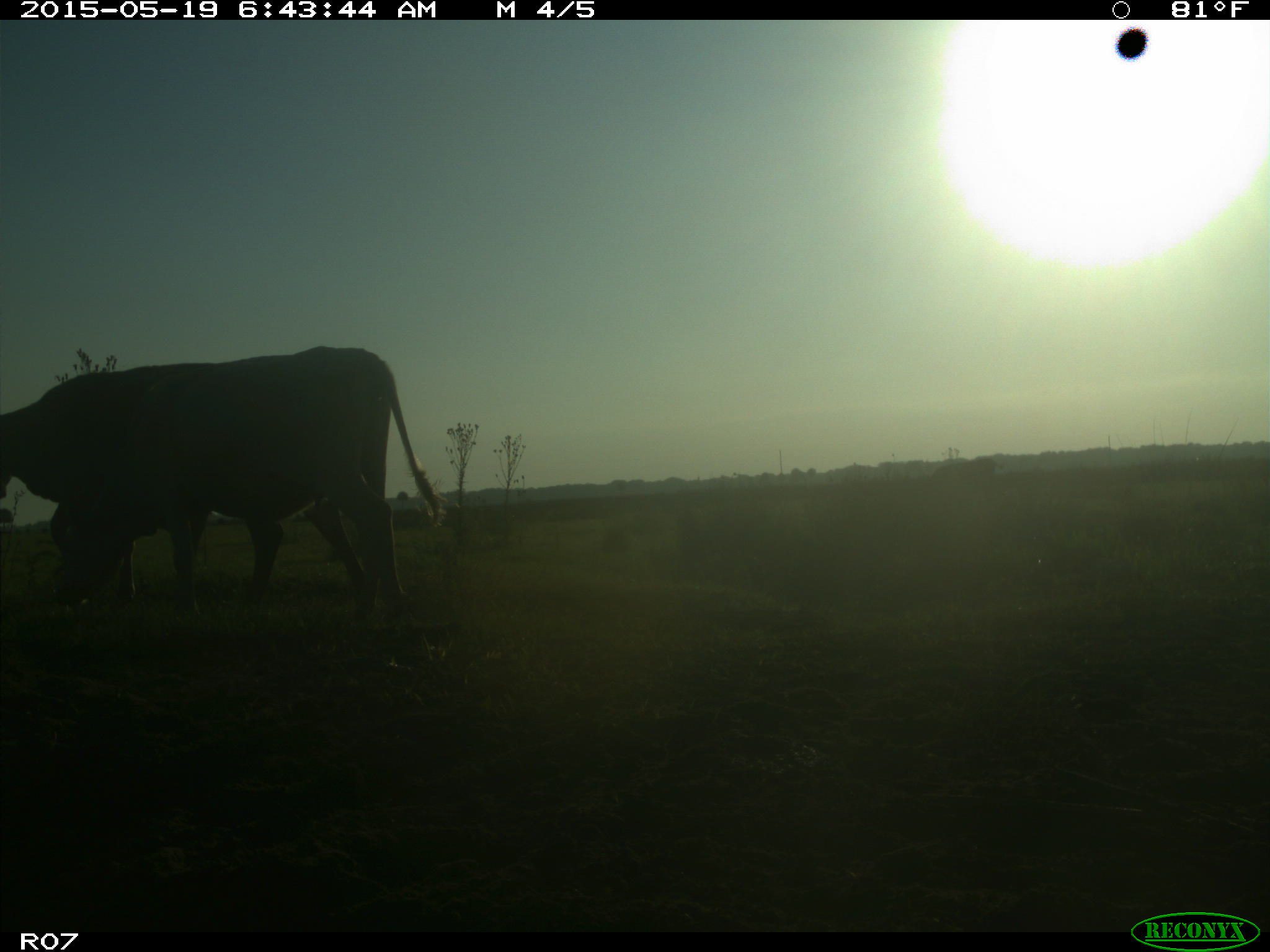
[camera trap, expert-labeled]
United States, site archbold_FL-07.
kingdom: Animalia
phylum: Chordata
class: Mammalia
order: Artiodactyla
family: Bovidae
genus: Bos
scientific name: Bos taurus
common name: domestic cow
Bos taurus (domestic cow).